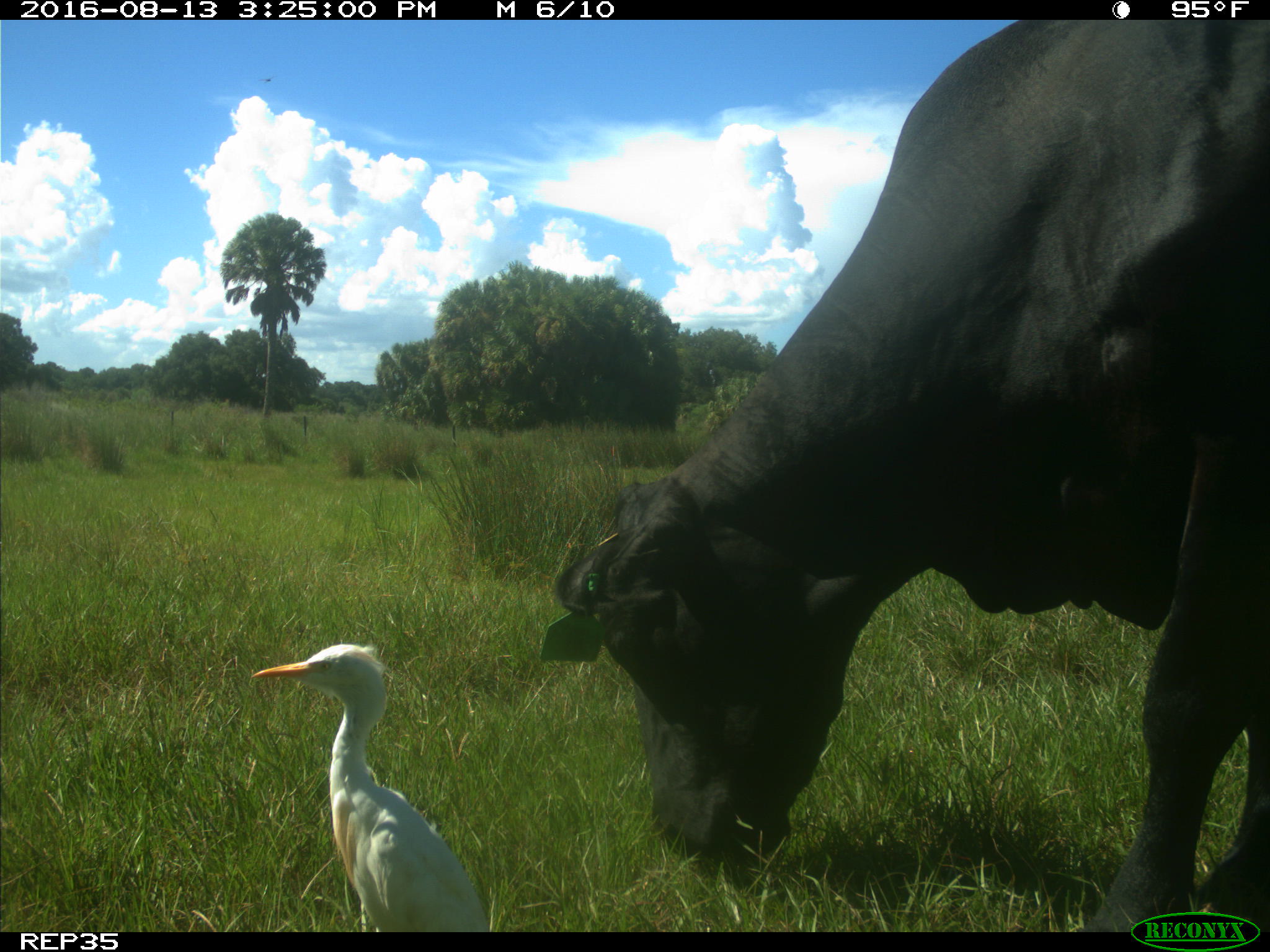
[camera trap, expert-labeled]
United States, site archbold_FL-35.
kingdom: Animalia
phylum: Chordata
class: Mammalia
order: Artiodactyla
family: Bovidae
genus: Bos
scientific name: Bos taurus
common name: domestic cow